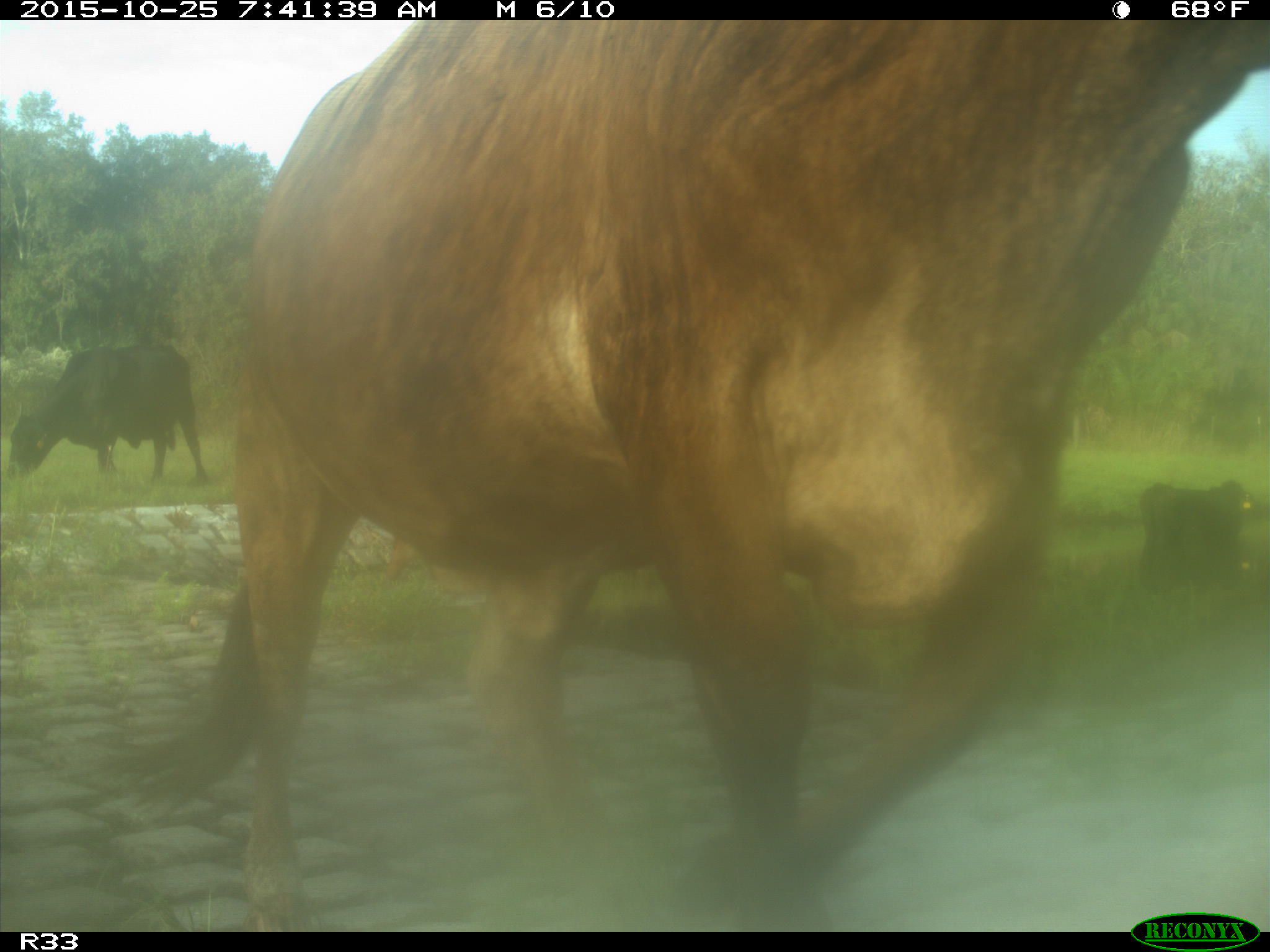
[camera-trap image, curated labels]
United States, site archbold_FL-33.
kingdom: Animalia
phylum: Chordata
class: Mammalia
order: Artiodactyla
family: Bovidae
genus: Bos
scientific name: Bos taurus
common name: domestic cow